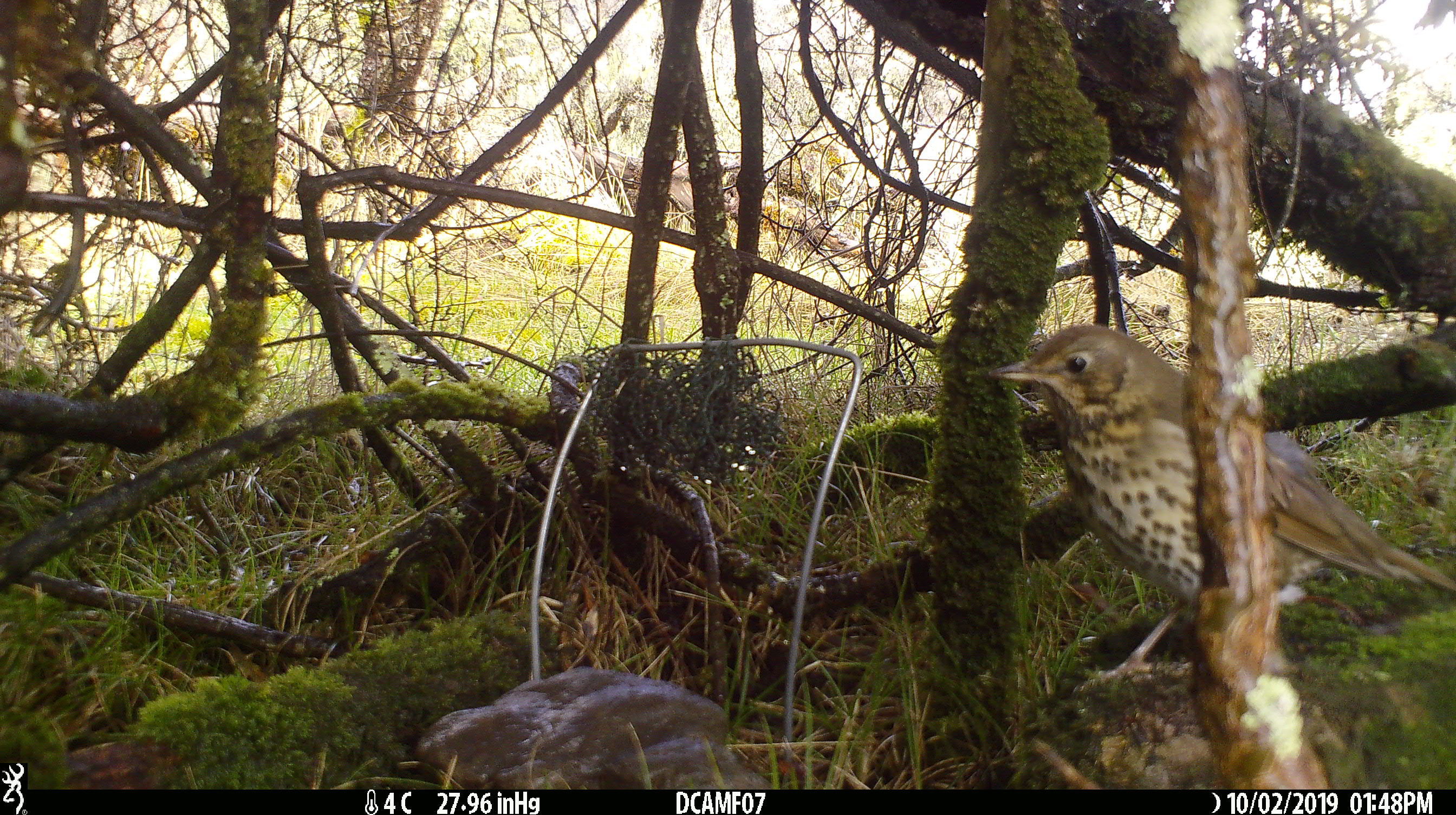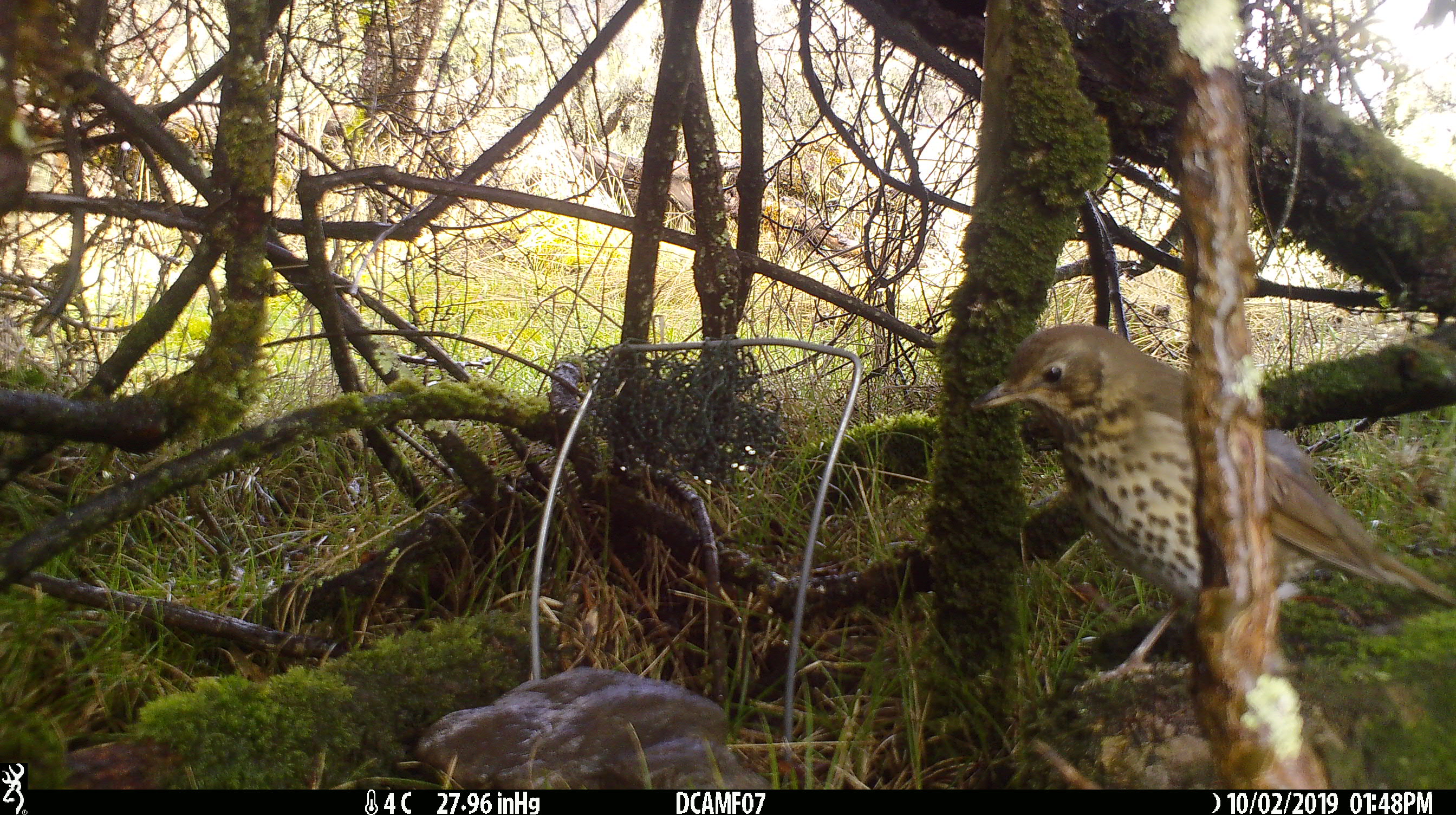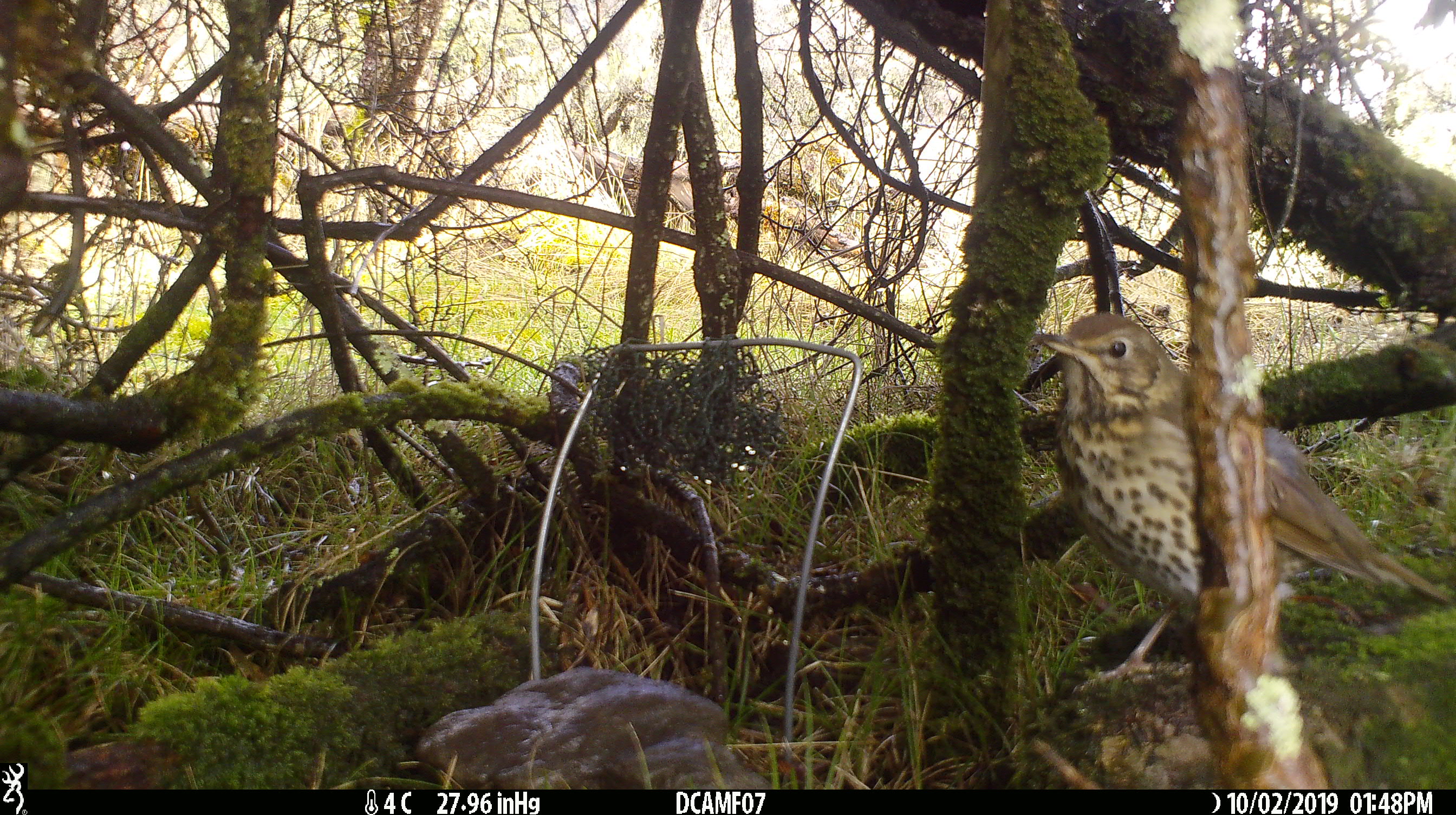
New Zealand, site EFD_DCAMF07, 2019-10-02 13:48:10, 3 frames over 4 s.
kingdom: Animalia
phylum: Chordata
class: Aves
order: Passeriformes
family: Turdidae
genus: Turdus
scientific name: Turdus philomelos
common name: song thrush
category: thrush